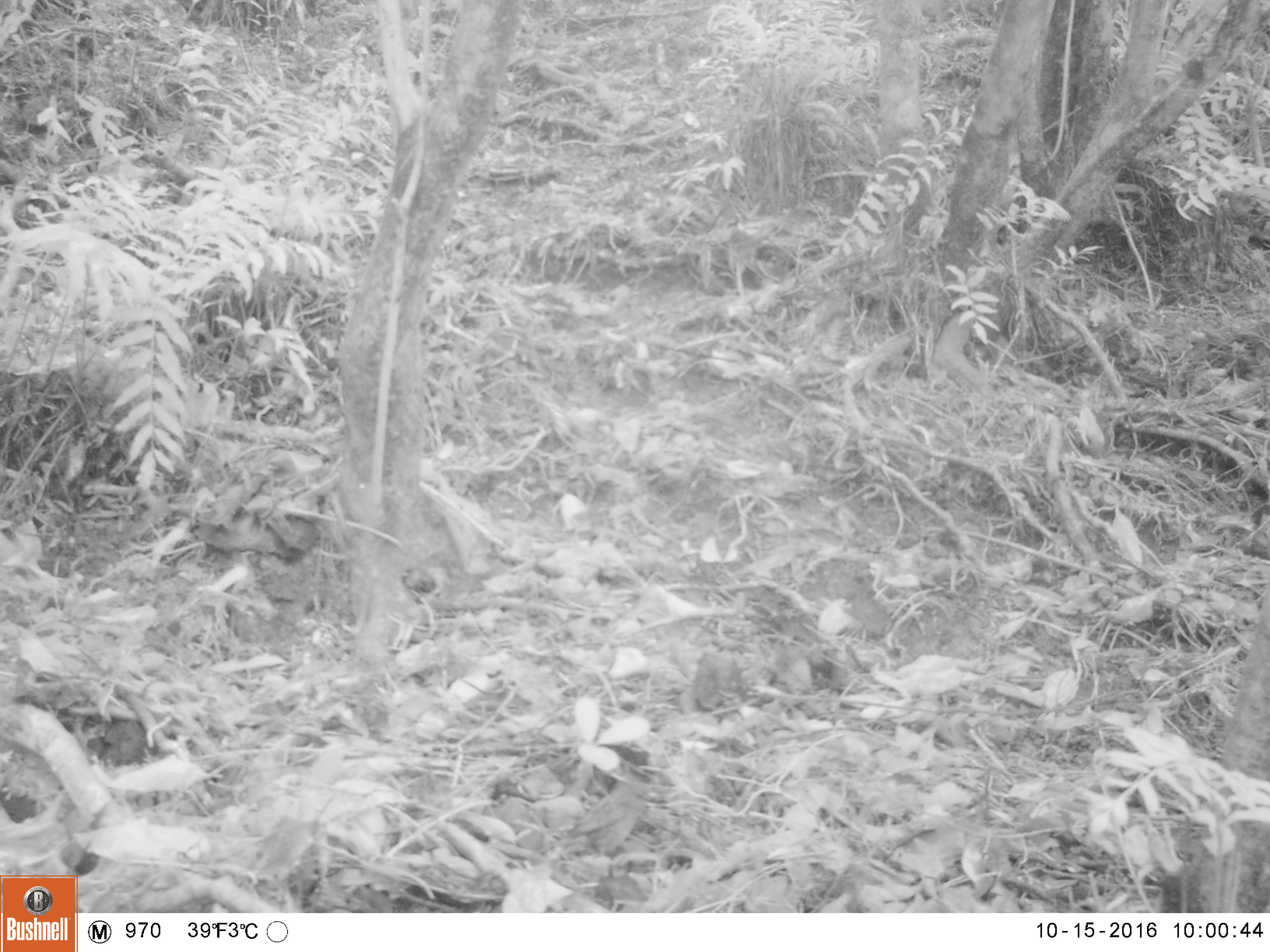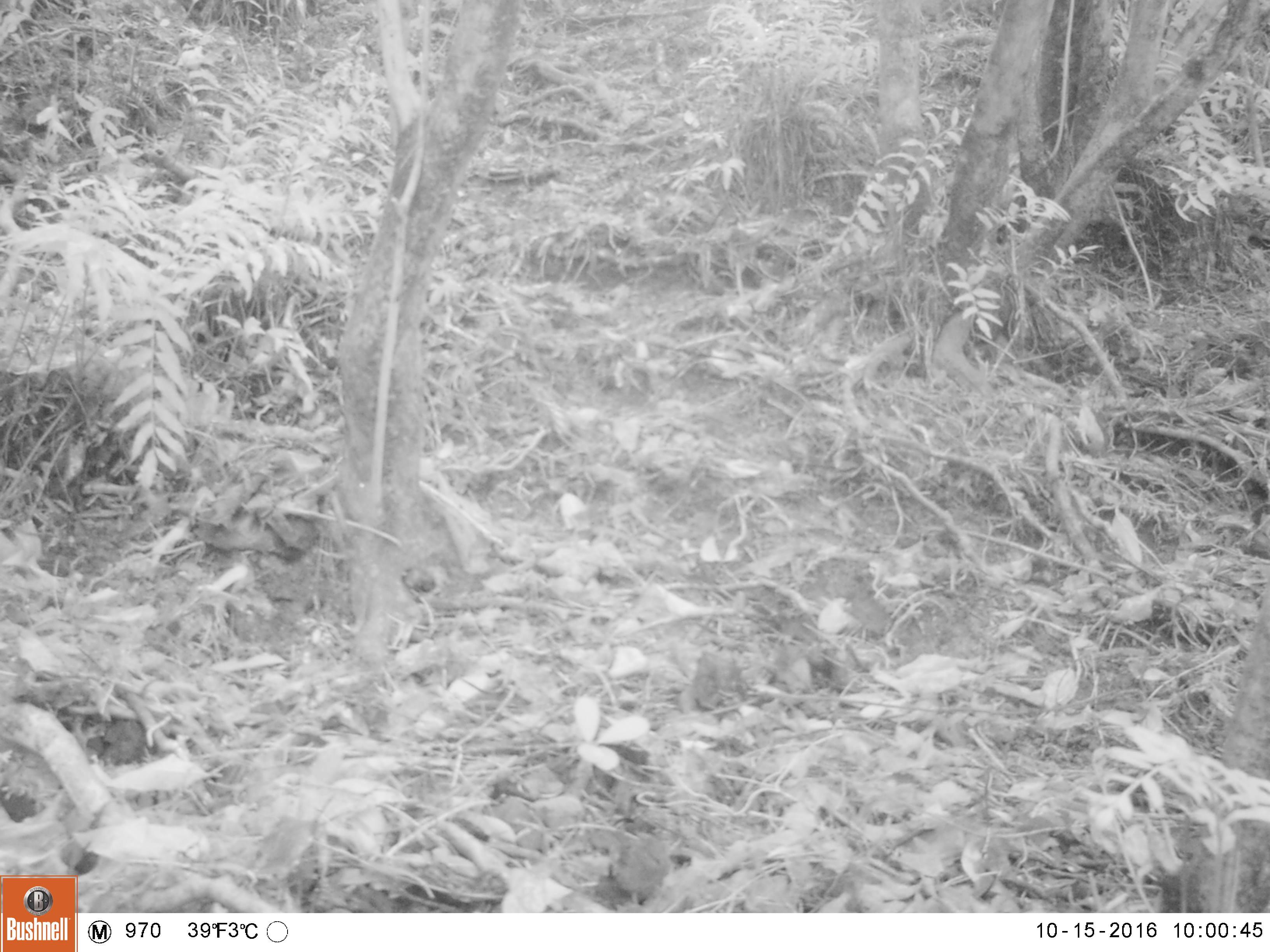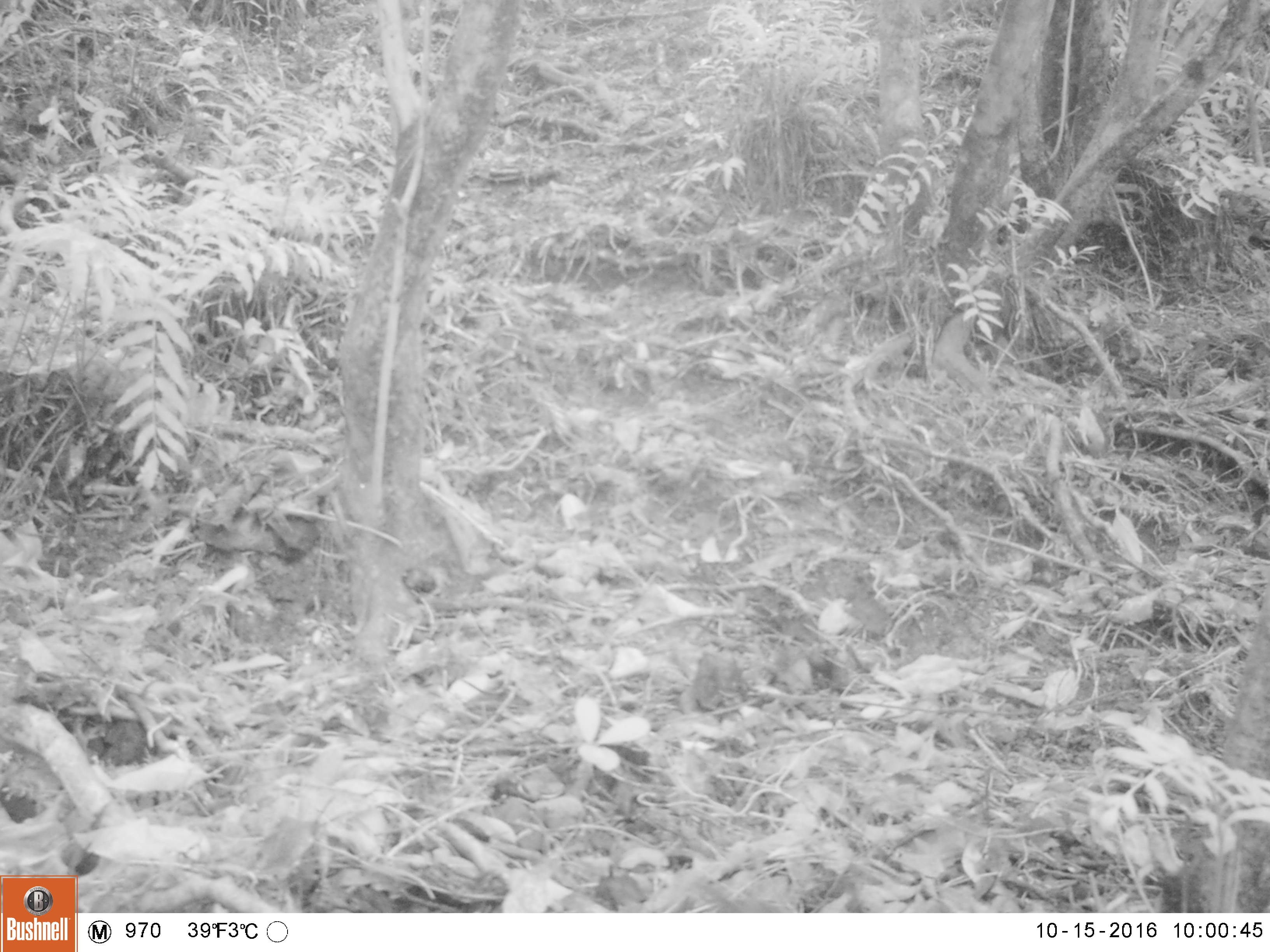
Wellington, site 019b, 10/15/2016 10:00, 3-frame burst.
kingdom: Animalia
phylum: Chordata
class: Aves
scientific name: Aves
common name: bird